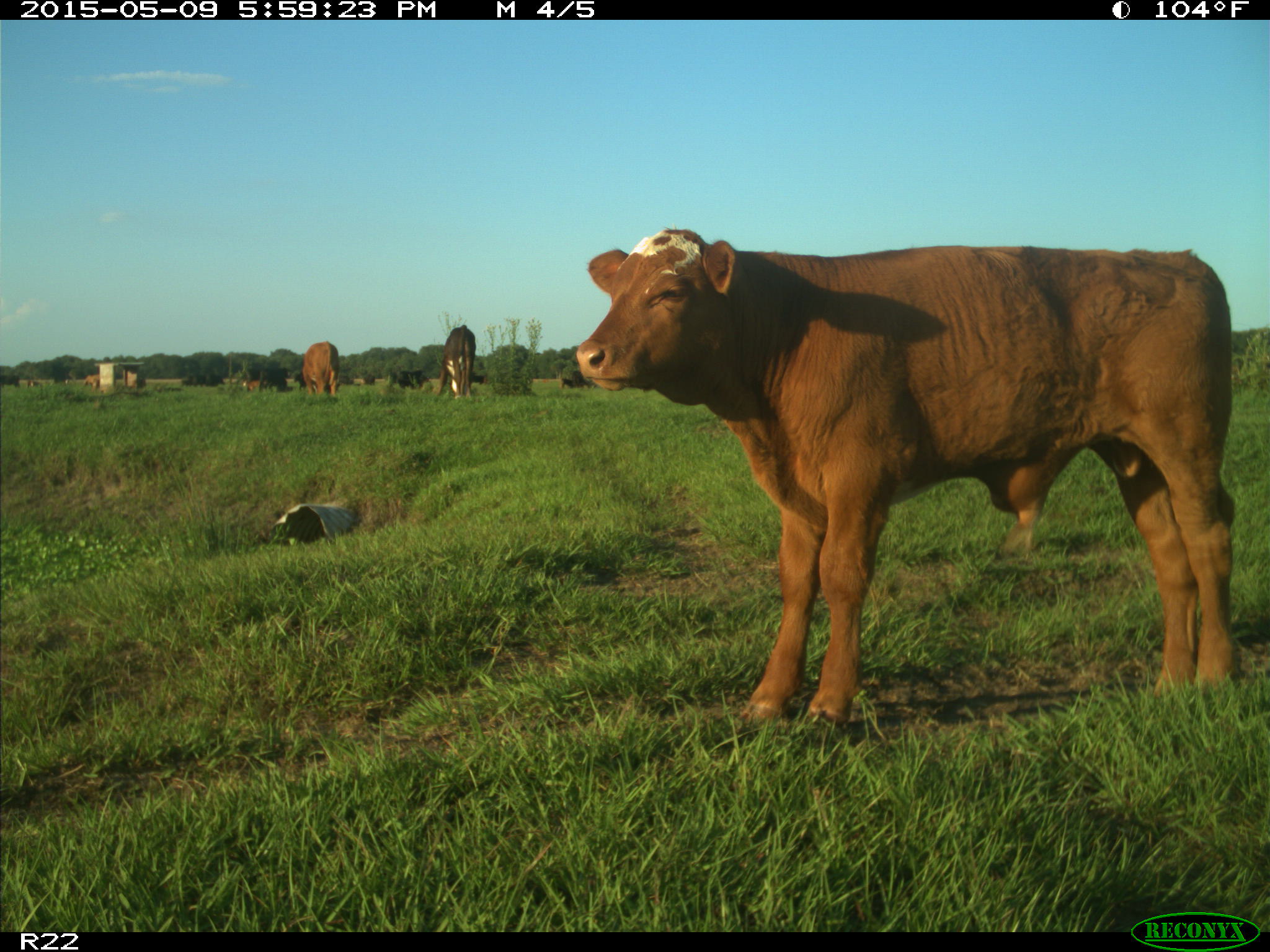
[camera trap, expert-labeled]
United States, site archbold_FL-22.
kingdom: Animalia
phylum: Chordata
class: Mammalia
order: Artiodactyla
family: Bovidae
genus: Bos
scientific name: Bos taurus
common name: domestic cow